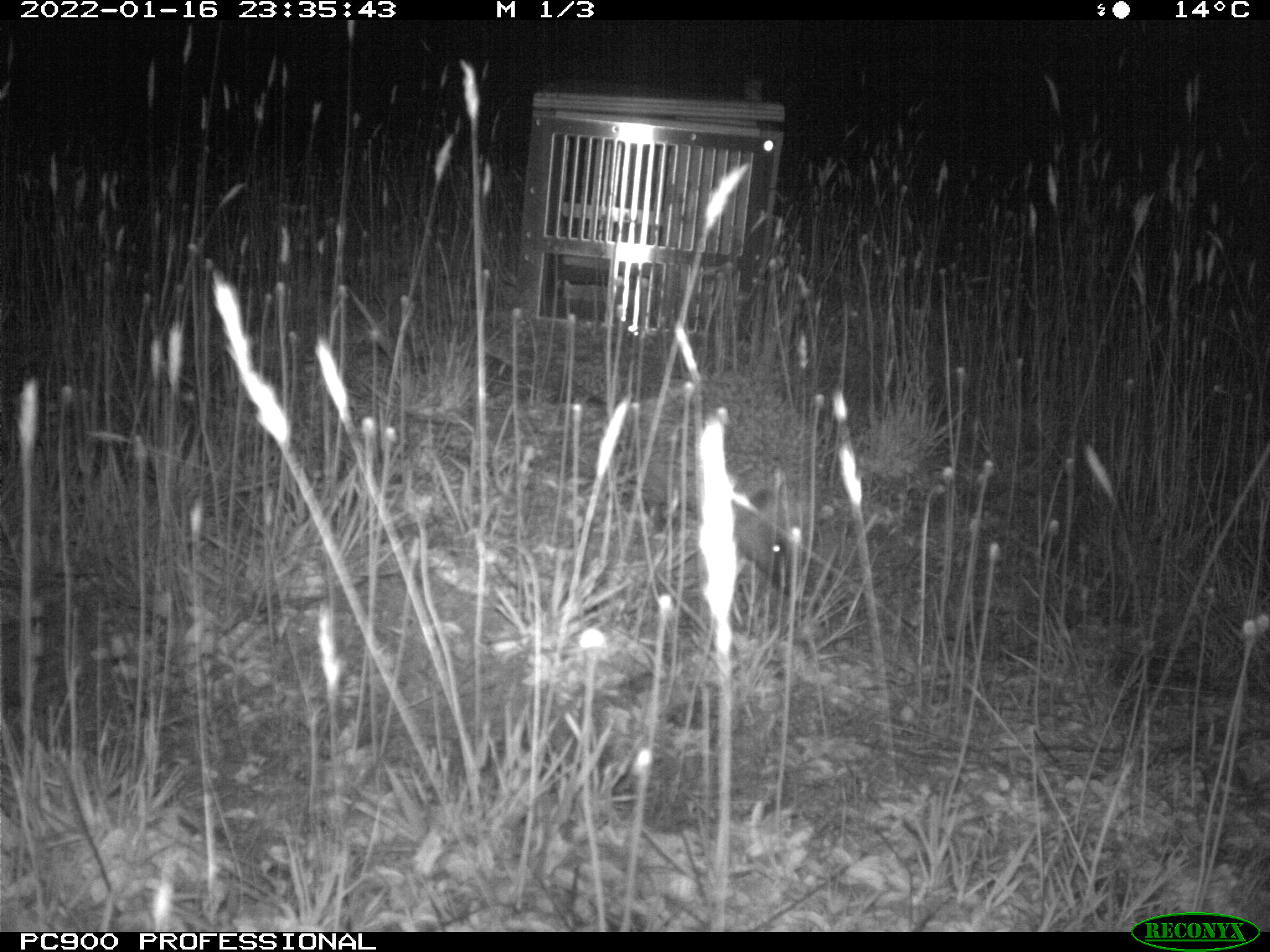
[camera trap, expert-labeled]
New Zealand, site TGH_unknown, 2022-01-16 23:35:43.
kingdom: Animalia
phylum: Chordata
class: Mammalia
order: Eulipotyphla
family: Erinaceidae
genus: Erinaceus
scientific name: Erinaceus europaeus europaeus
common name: european hedgehog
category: hedgehog